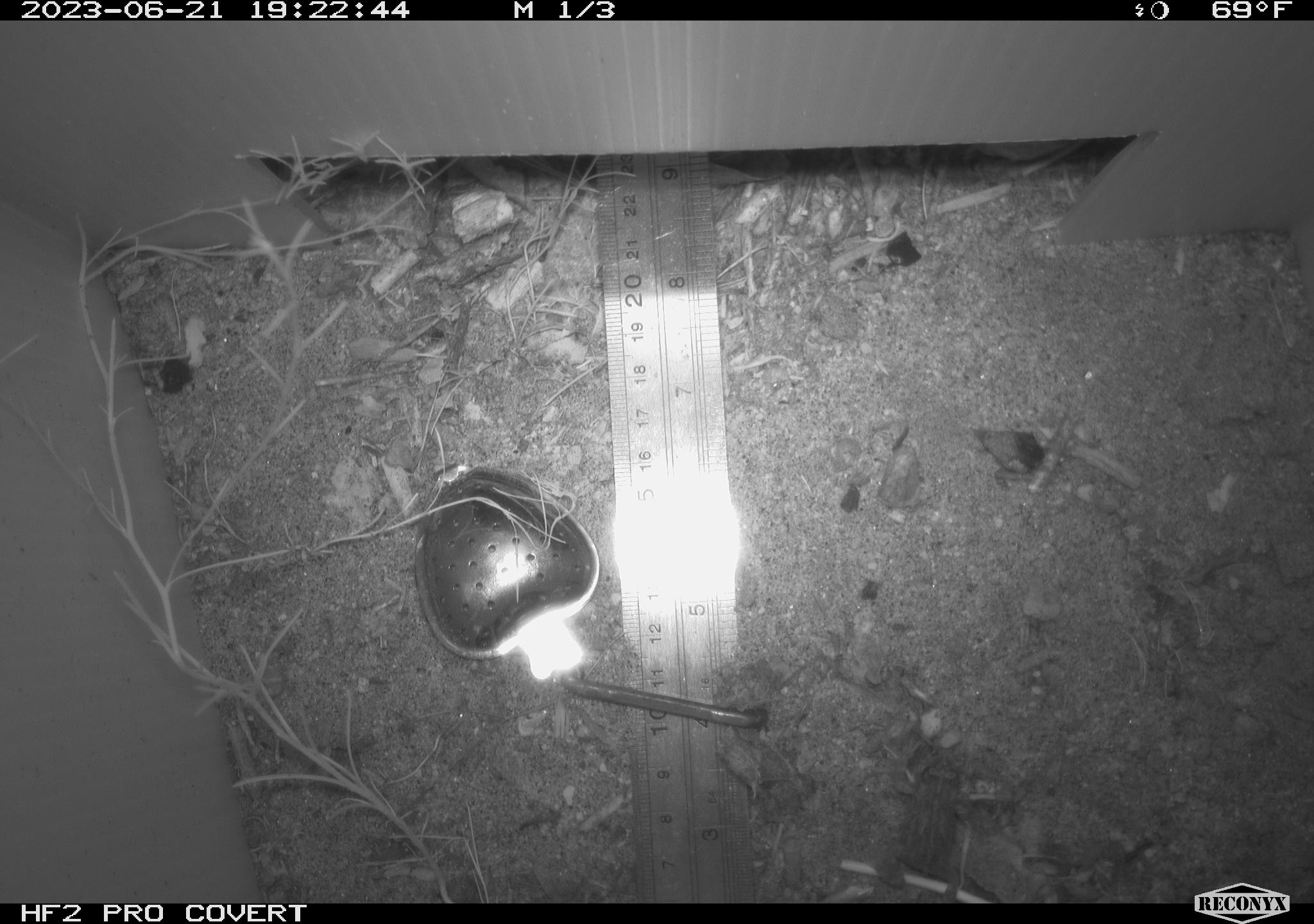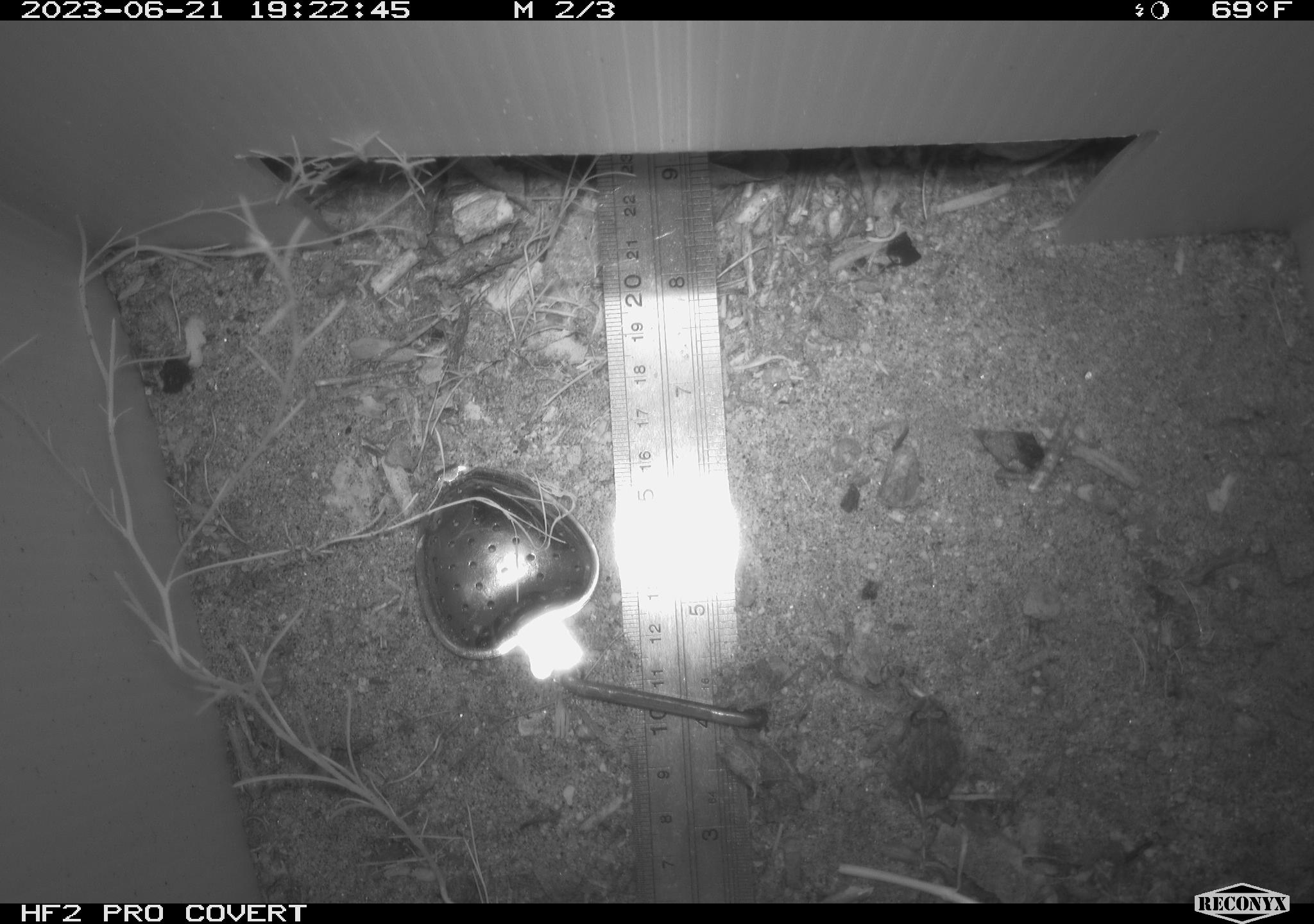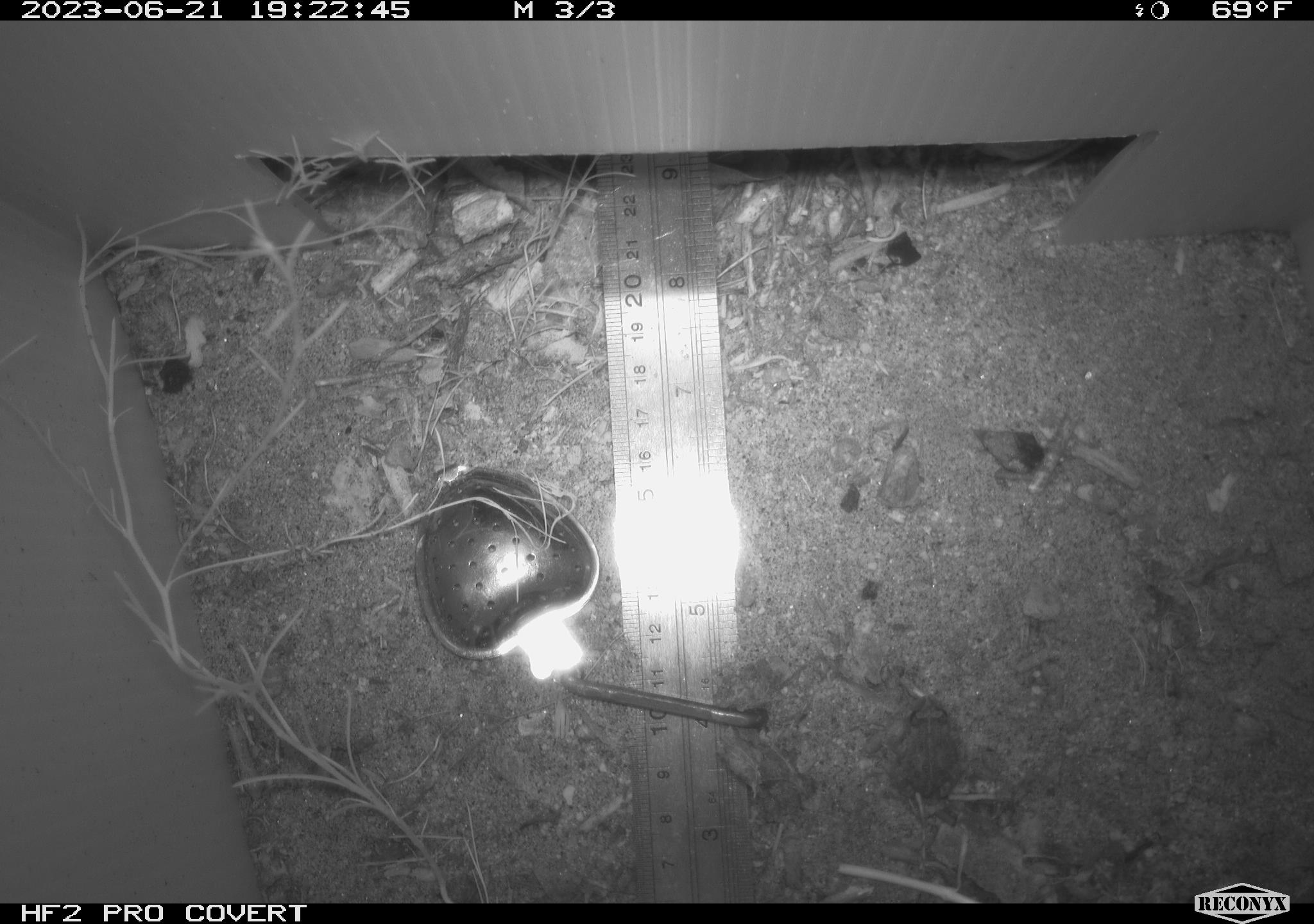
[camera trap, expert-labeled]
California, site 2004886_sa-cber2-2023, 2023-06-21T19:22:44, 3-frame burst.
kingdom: Animalia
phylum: Chordata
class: Amphibia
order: Anura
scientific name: Anura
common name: frogs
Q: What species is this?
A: Frogs (Anura).